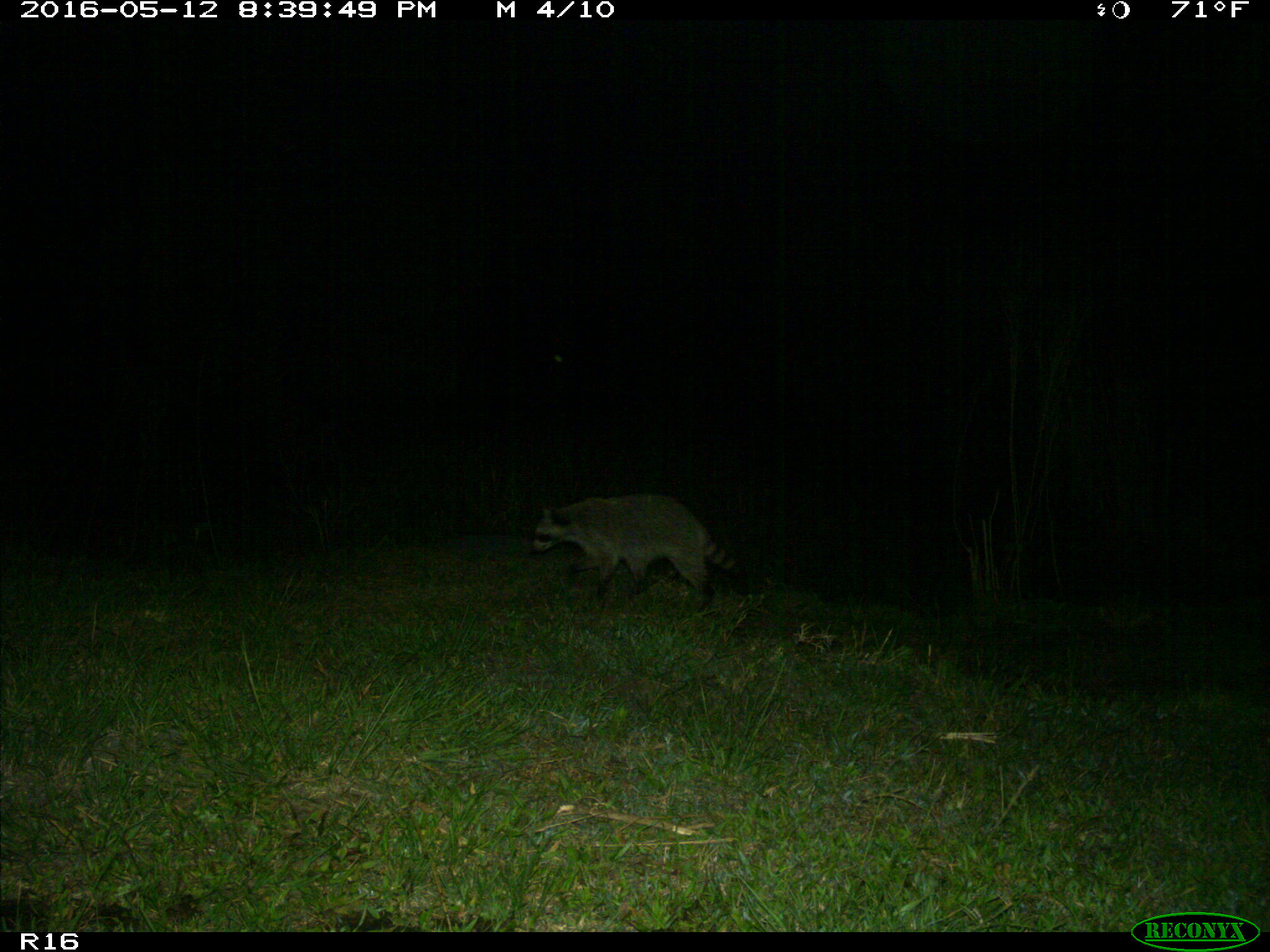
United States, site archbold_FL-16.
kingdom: Animalia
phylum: Chordata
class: Mammalia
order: Carnivora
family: Procyonidae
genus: Procyon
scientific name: Procyon lotor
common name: common raccoon